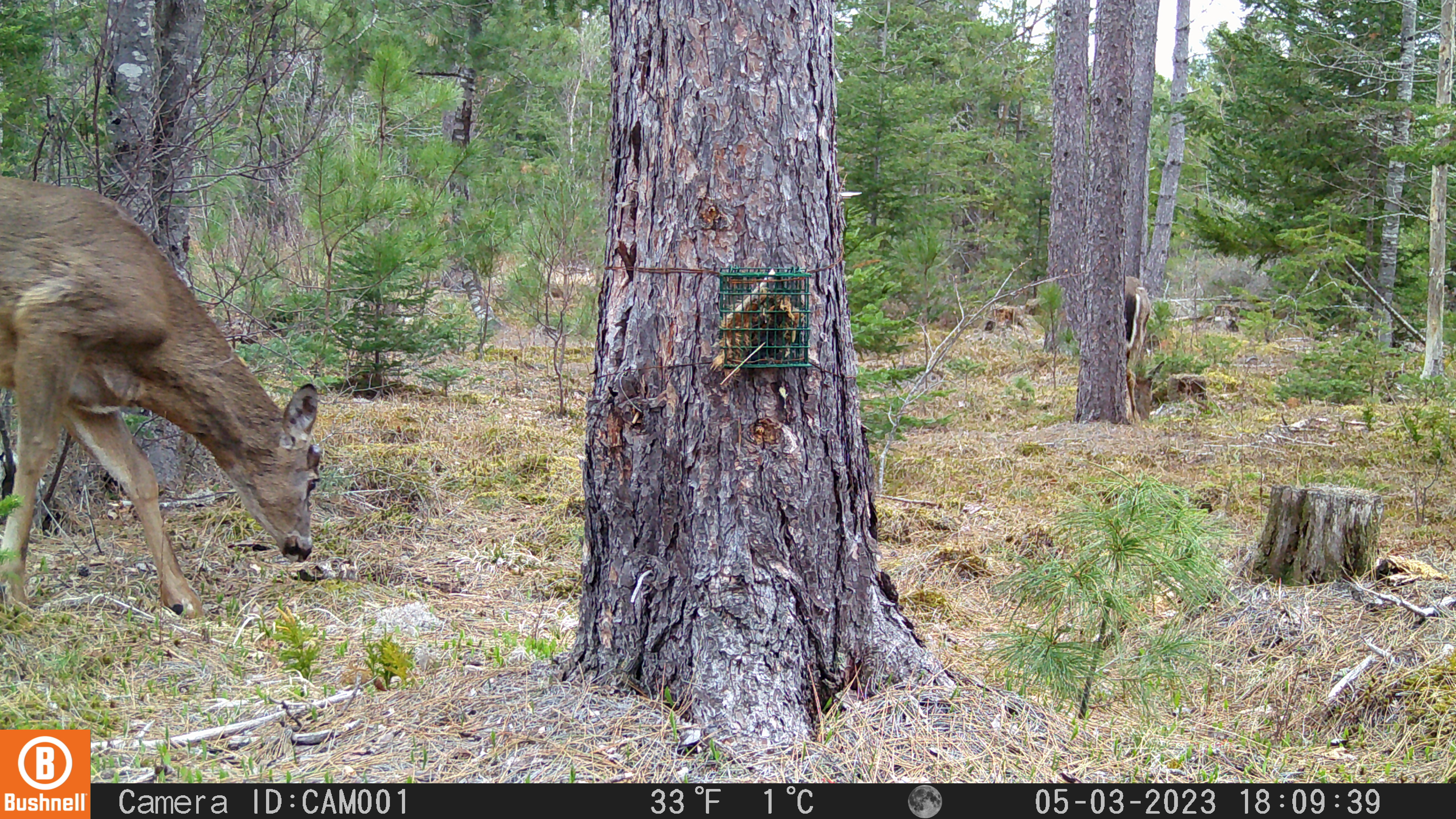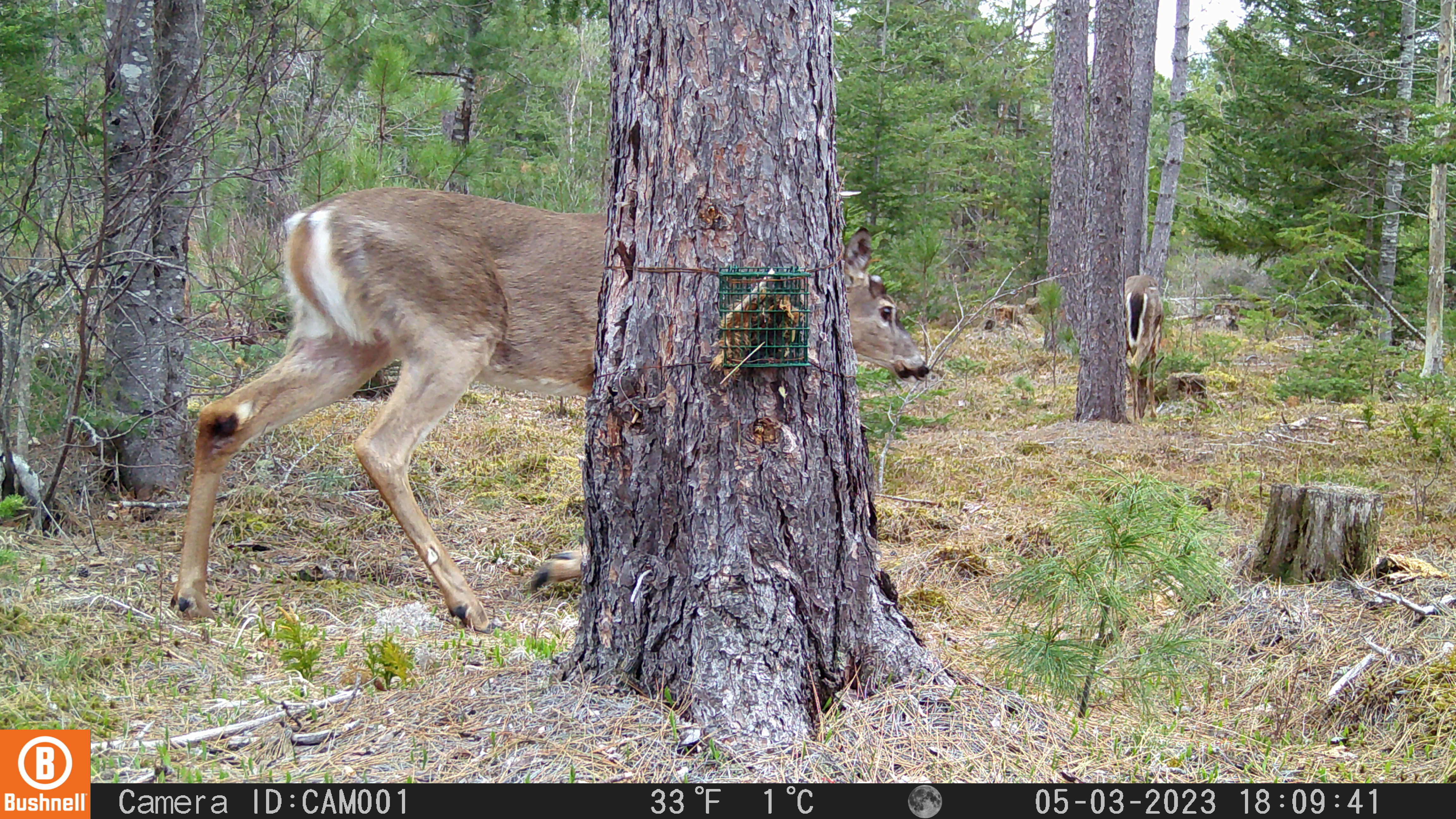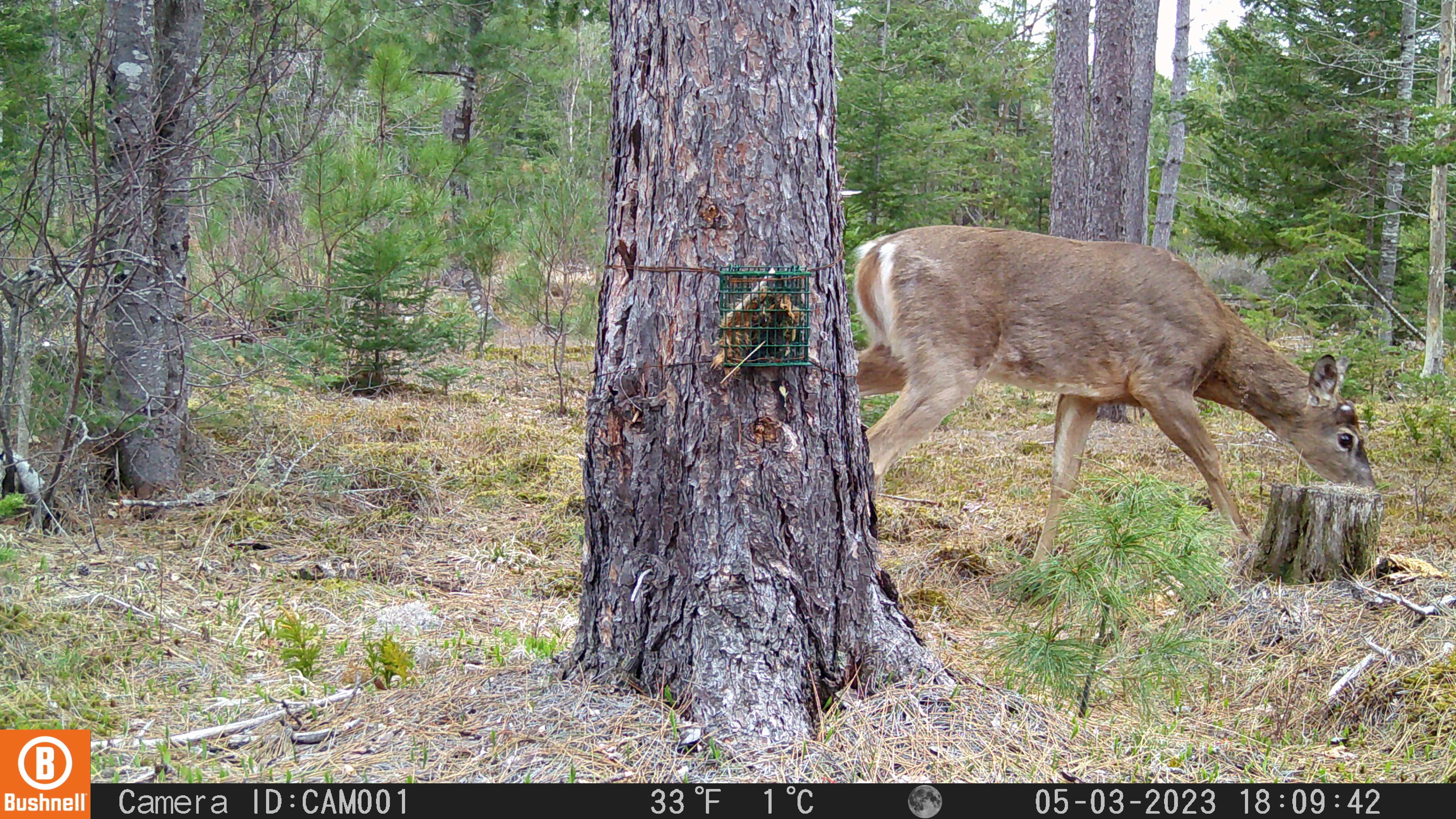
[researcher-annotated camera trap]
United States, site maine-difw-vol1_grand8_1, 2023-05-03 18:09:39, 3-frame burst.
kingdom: Animalia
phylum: Chordata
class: Mammalia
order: Artiodactyla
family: Cervidae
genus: Odocoileus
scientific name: Odocoileus virginianus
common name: white-tailed deer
White-tailed deer (Odocoileus virginianus).